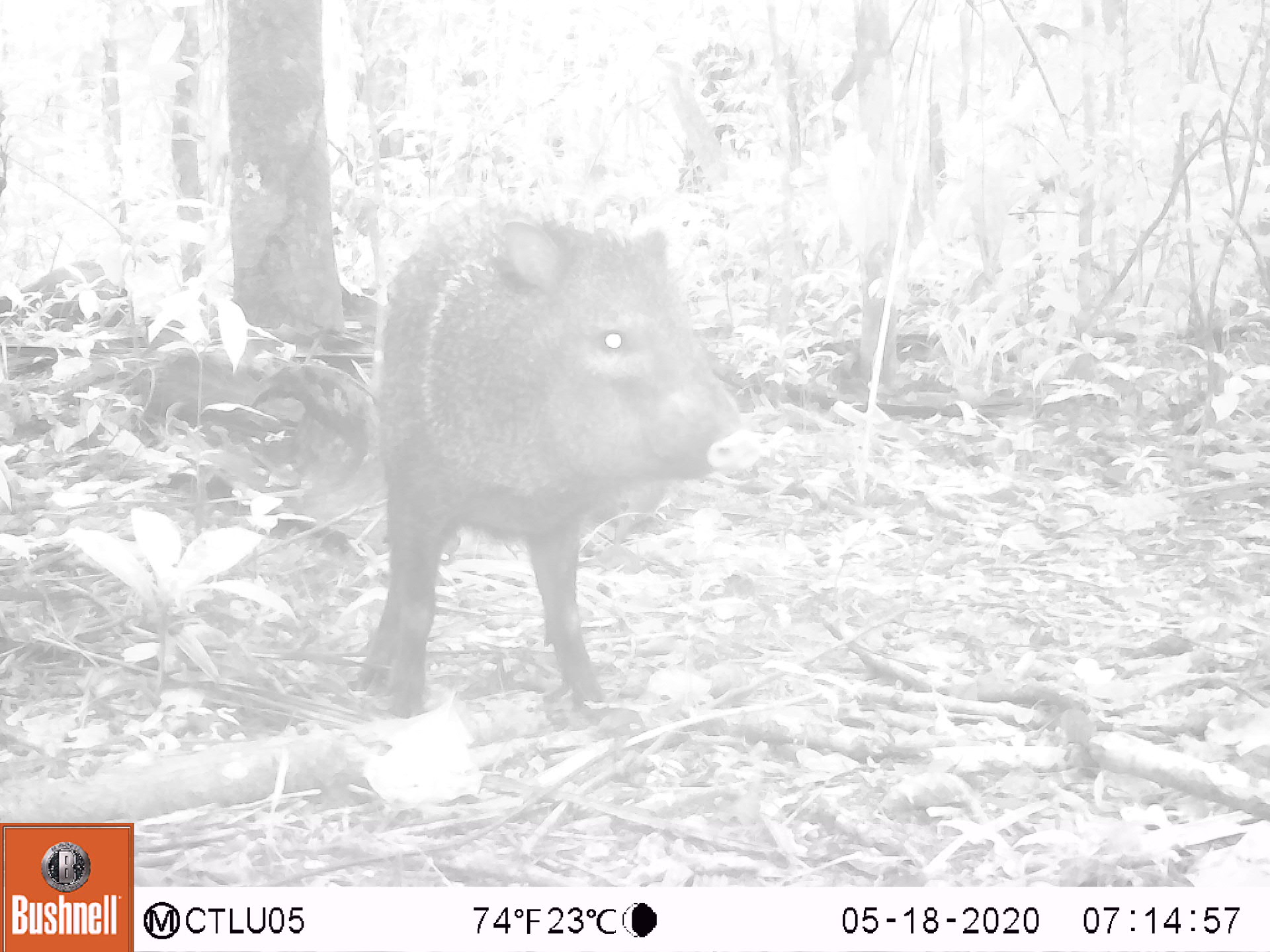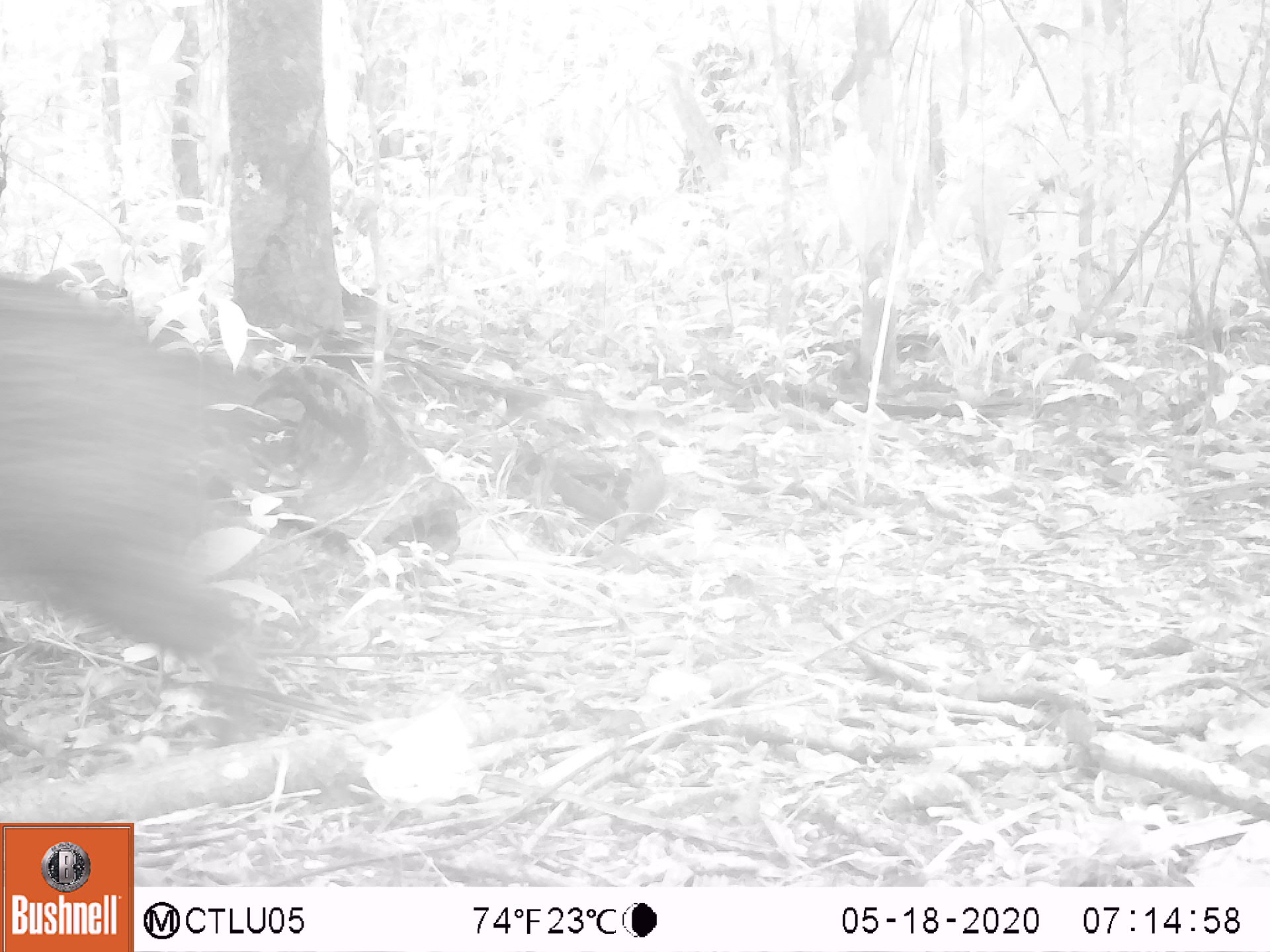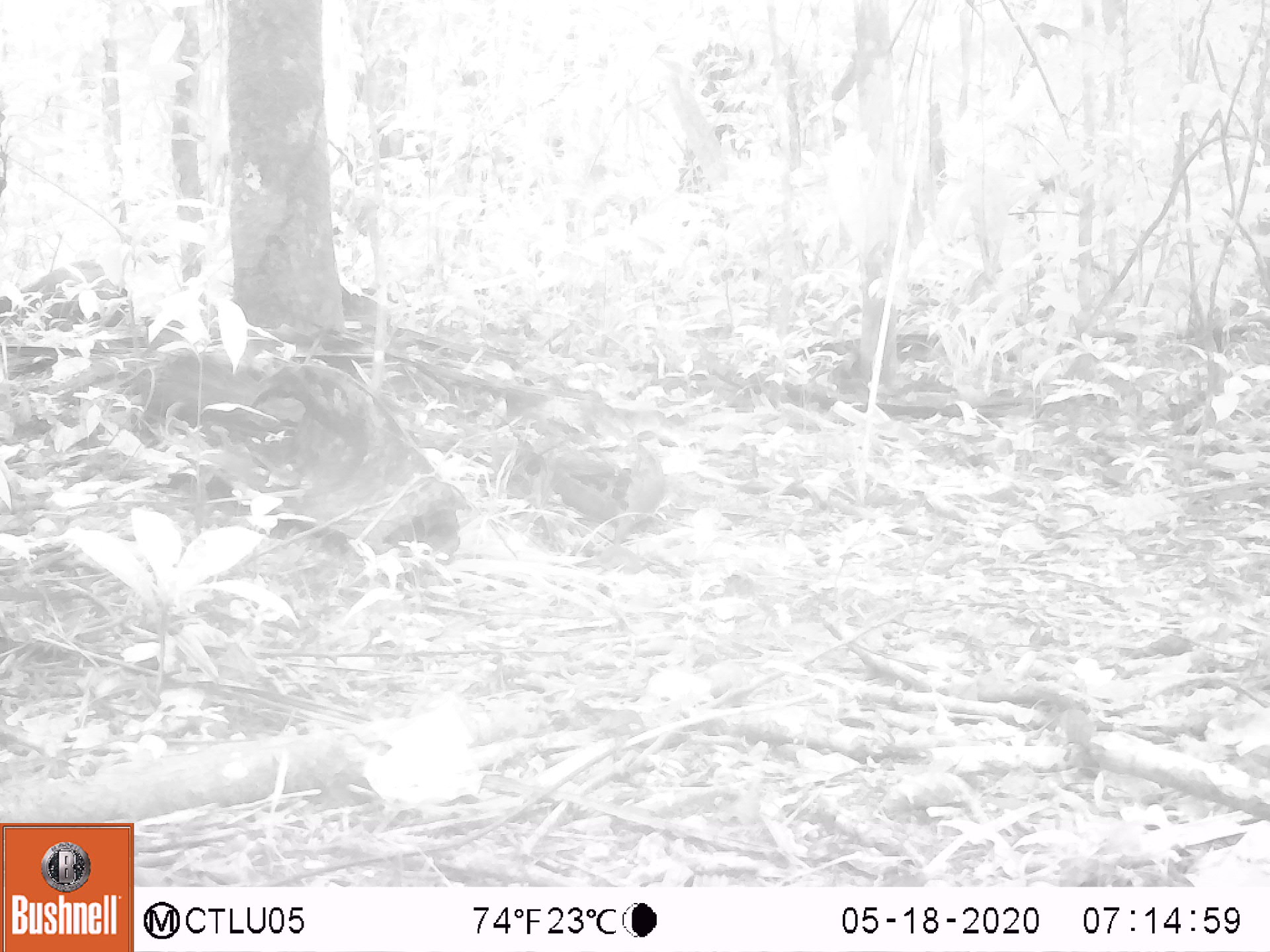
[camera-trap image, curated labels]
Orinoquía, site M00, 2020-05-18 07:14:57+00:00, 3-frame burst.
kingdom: Animalia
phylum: Chordata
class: Mammalia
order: Artiodactyla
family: Tayassuidae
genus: Pecari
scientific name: Pecari tajacu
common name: collared peccary